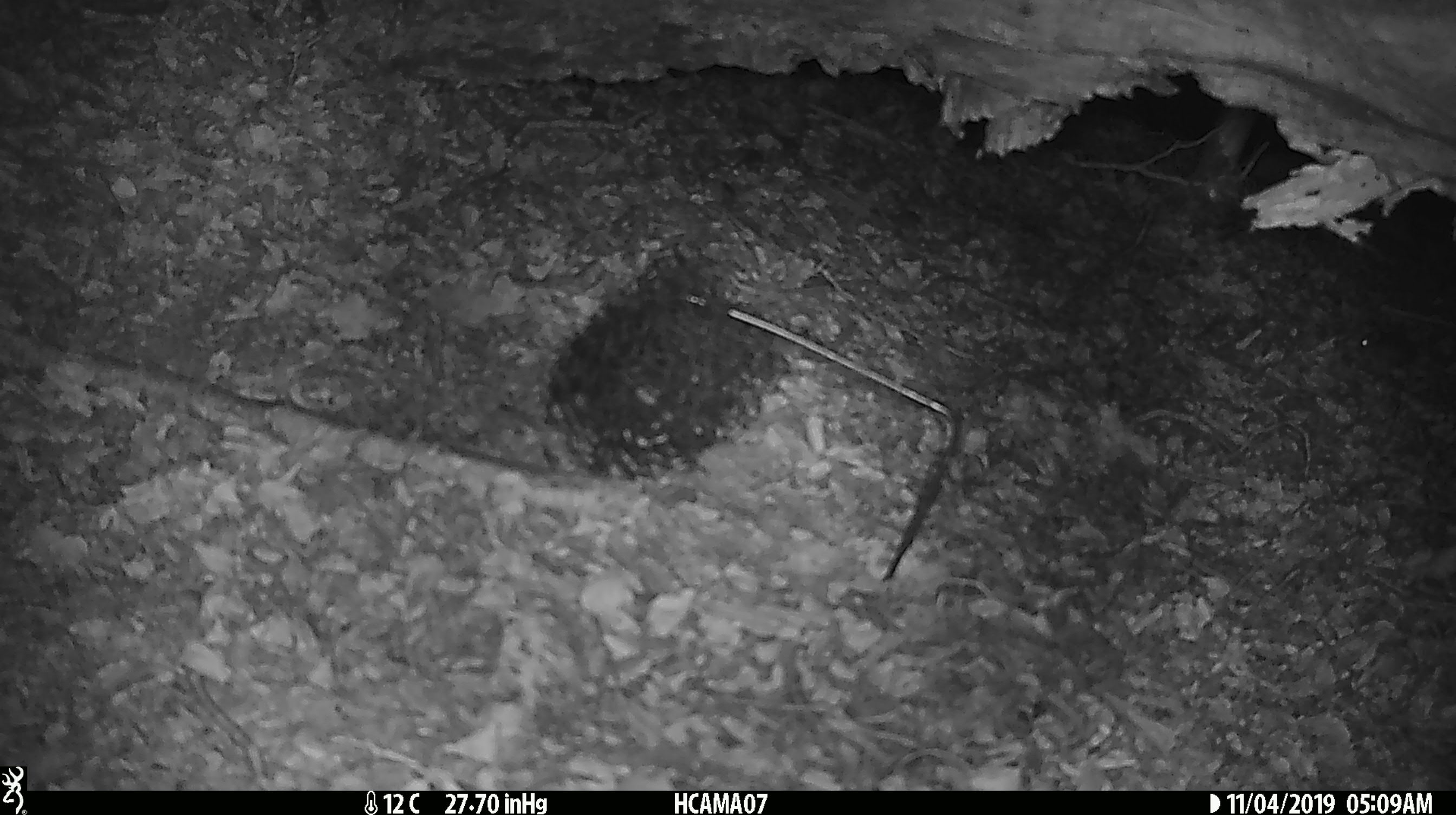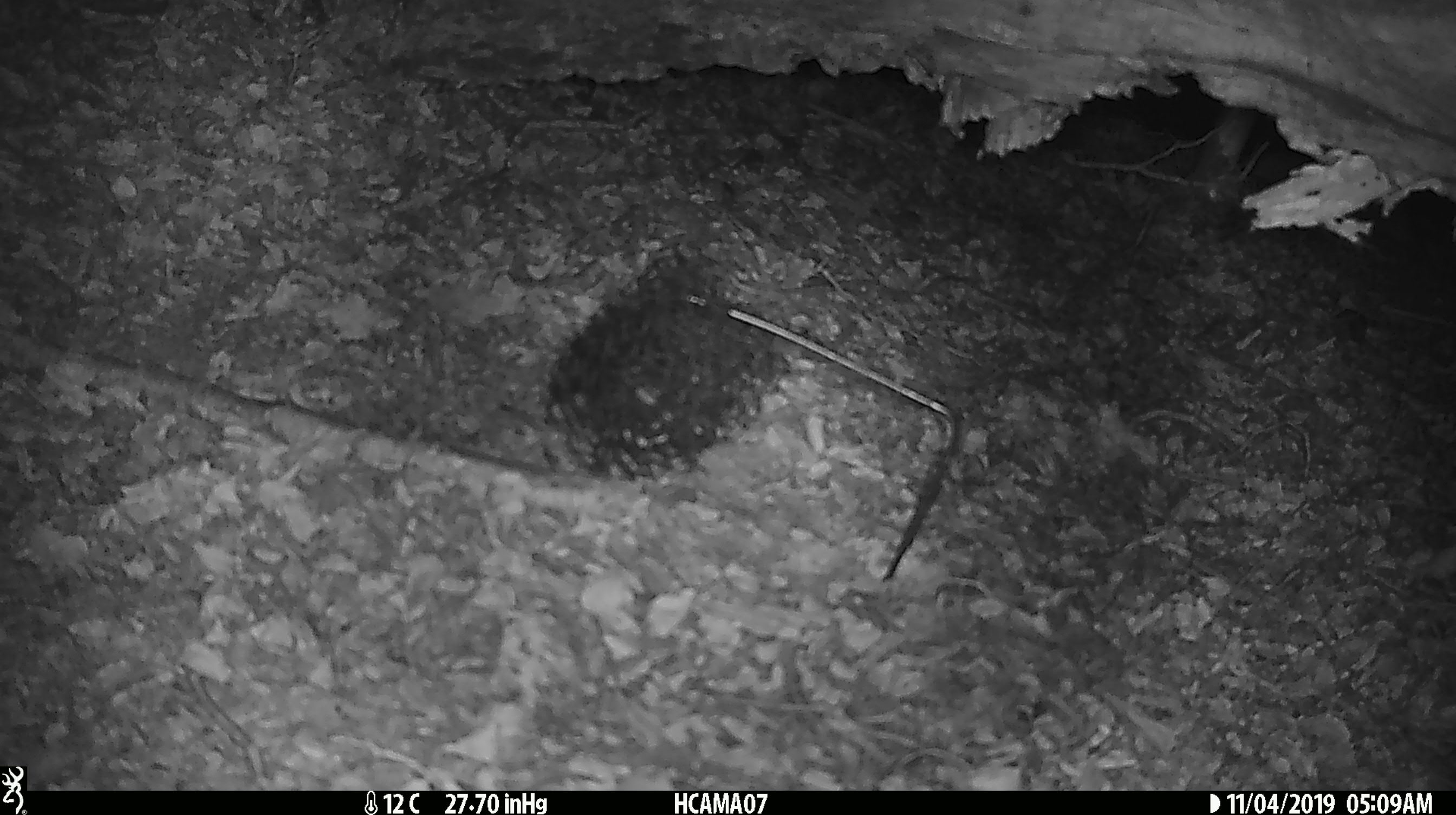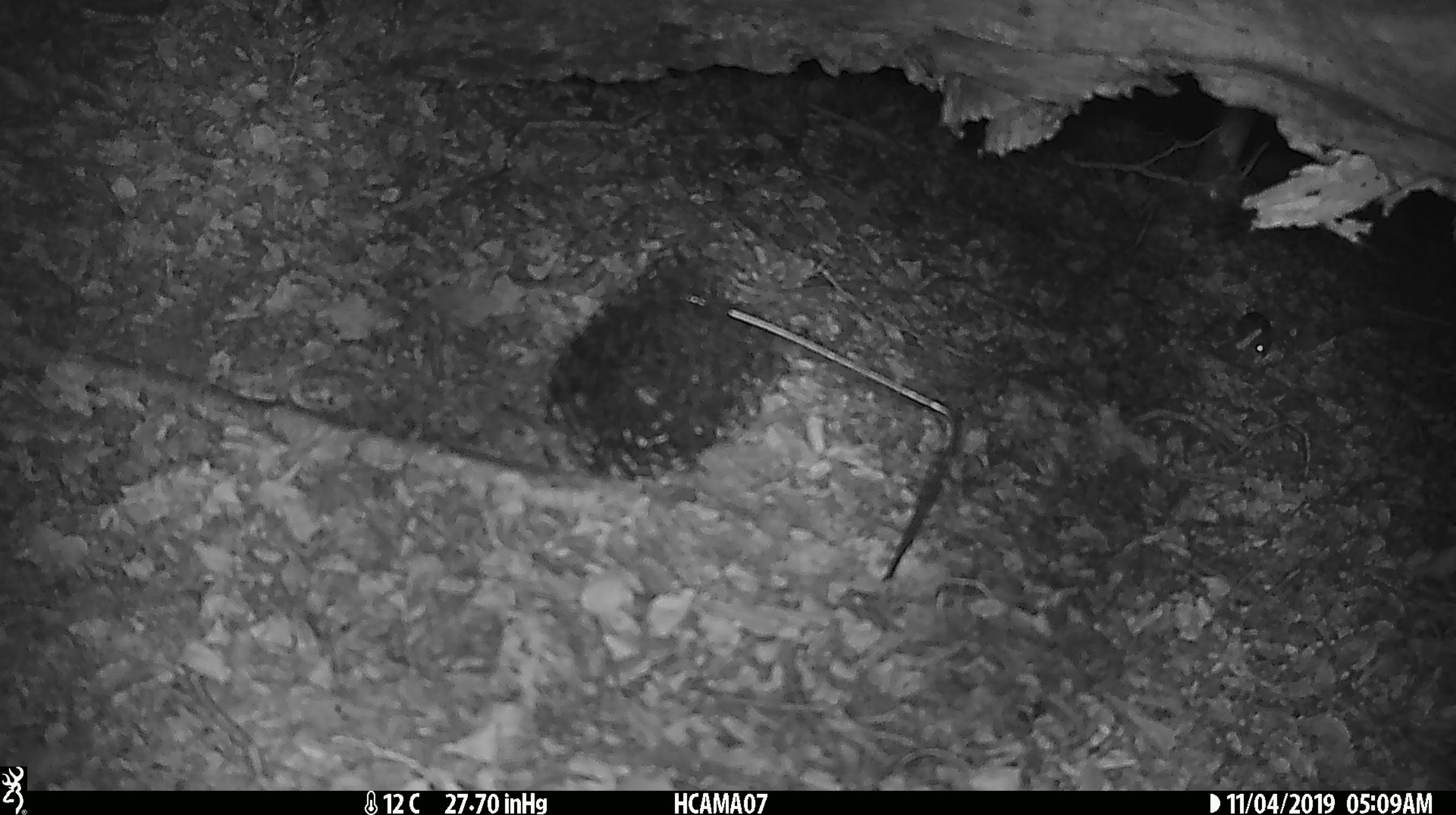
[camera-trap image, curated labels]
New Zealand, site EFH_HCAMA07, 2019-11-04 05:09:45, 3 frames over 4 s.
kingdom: Animalia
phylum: Chordata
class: Mammalia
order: Rodentia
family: Muridae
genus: Mus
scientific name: Mus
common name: mouse